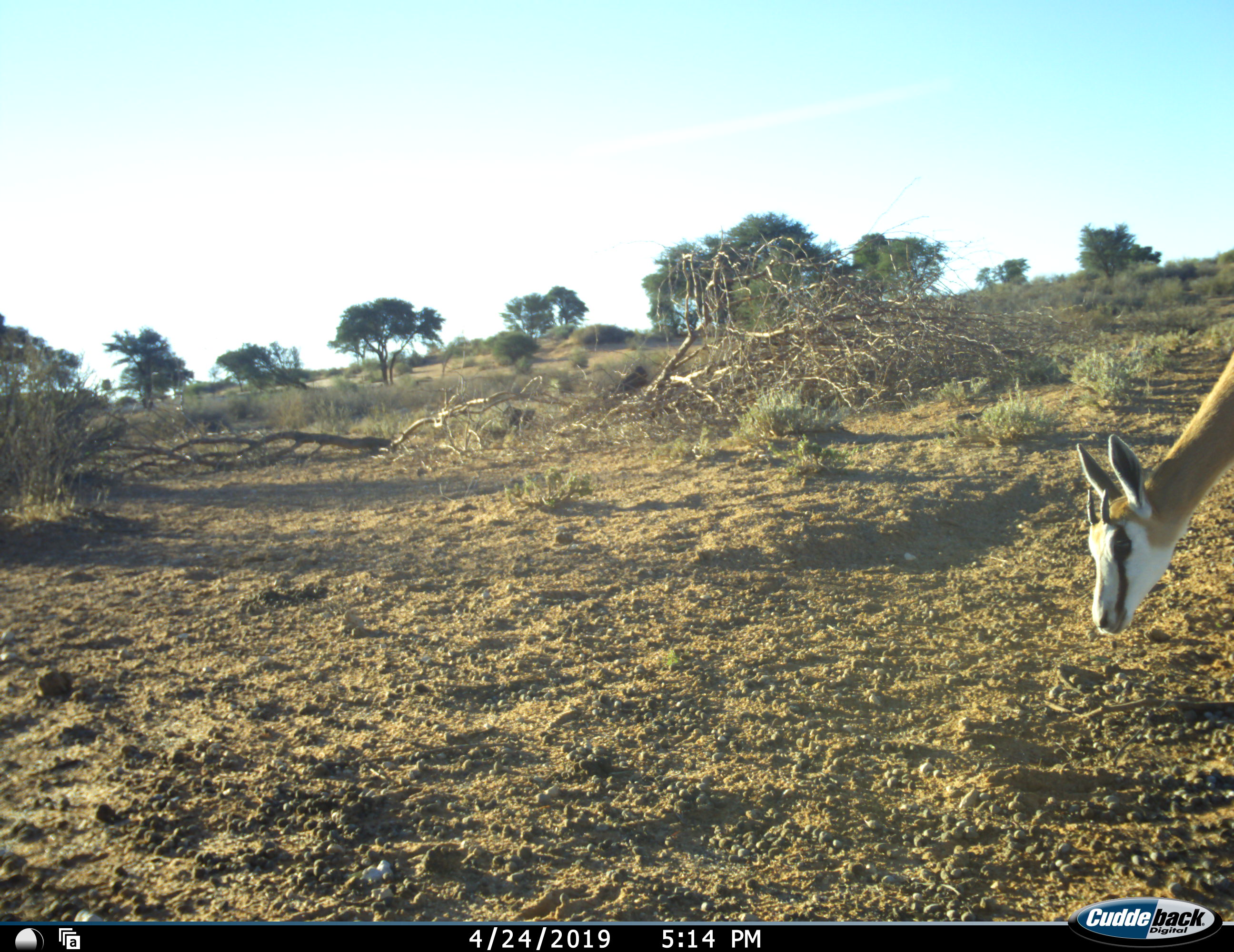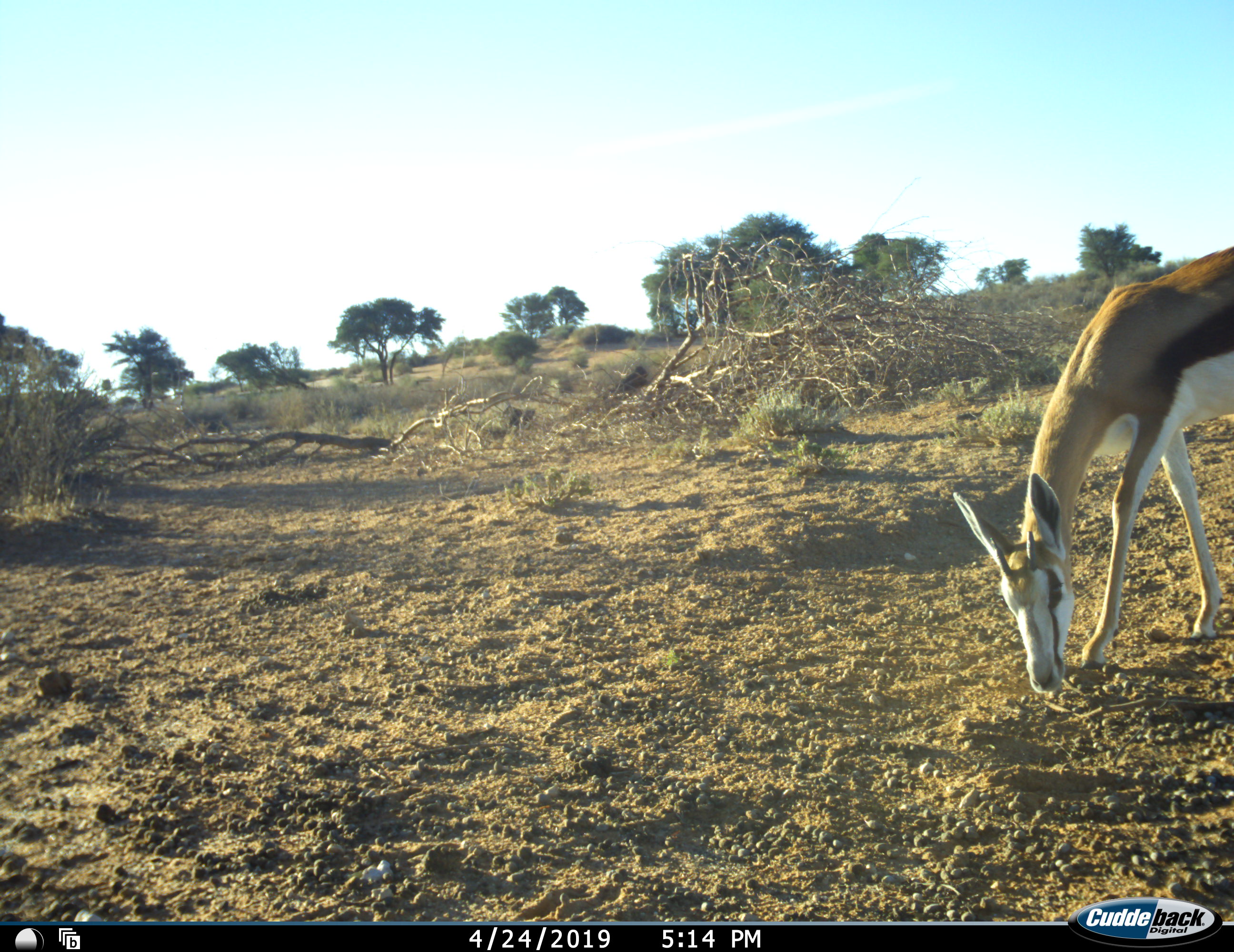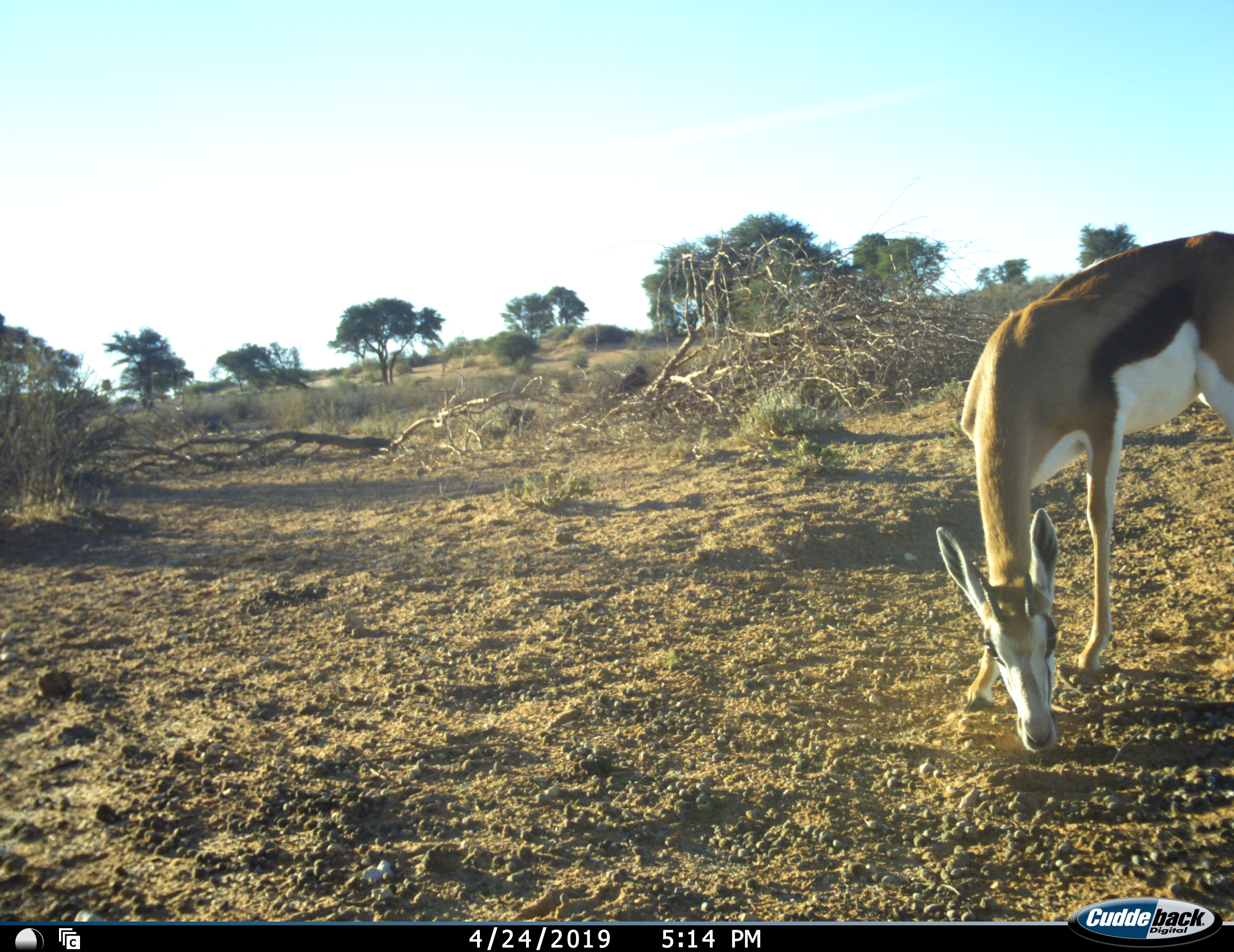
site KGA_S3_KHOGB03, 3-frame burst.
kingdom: Animalia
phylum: Chordata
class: Mammalia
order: Artiodactyla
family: Bovidae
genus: Antidorcas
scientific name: Antidorcas marsupialis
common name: springbok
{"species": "springbok (Antidorcas marsupialis)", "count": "1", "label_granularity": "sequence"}